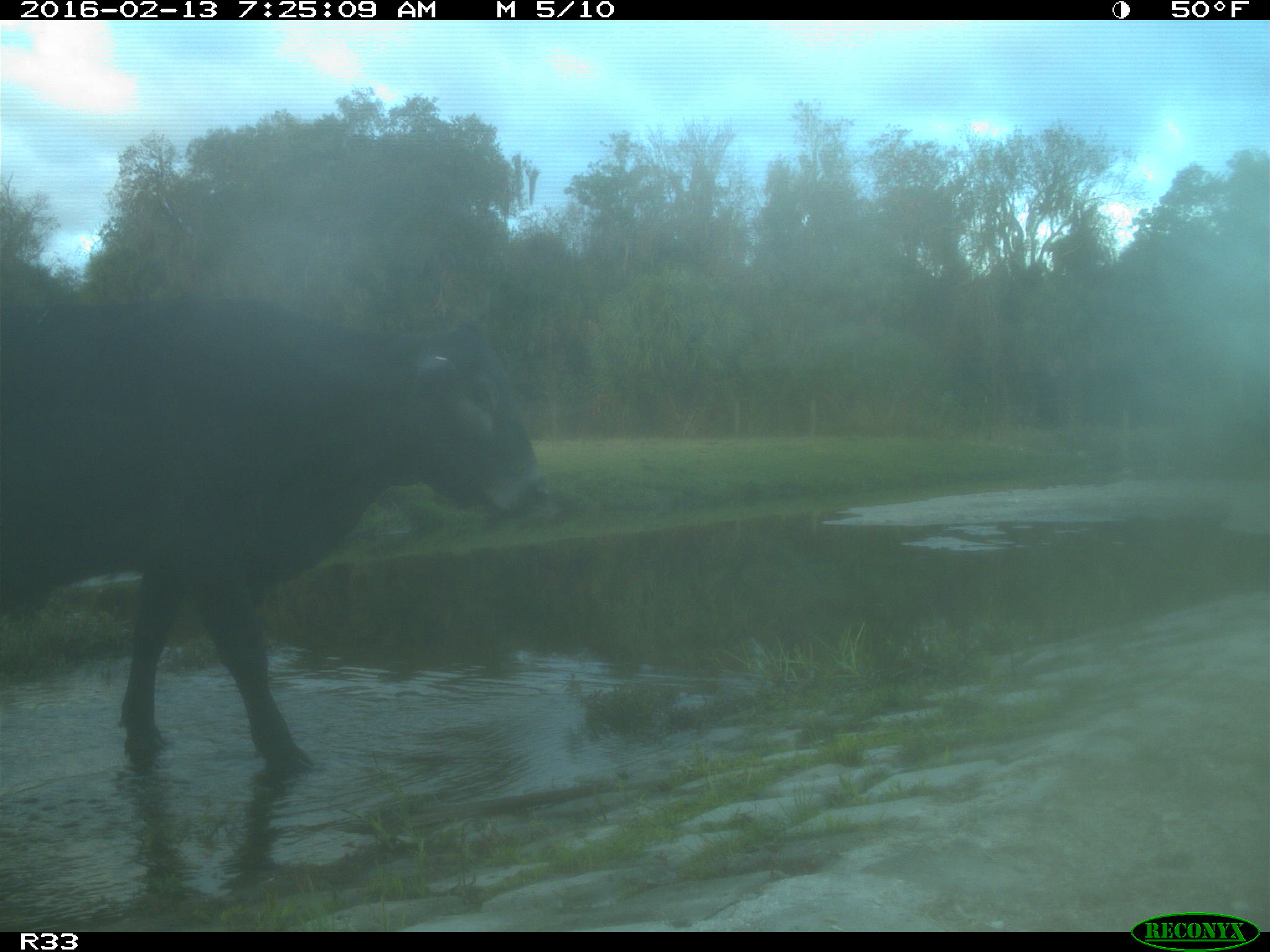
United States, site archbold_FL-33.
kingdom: Animalia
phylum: Chordata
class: Mammalia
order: Artiodactyla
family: Bovidae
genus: Bos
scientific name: Bos taurus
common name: domestic cow